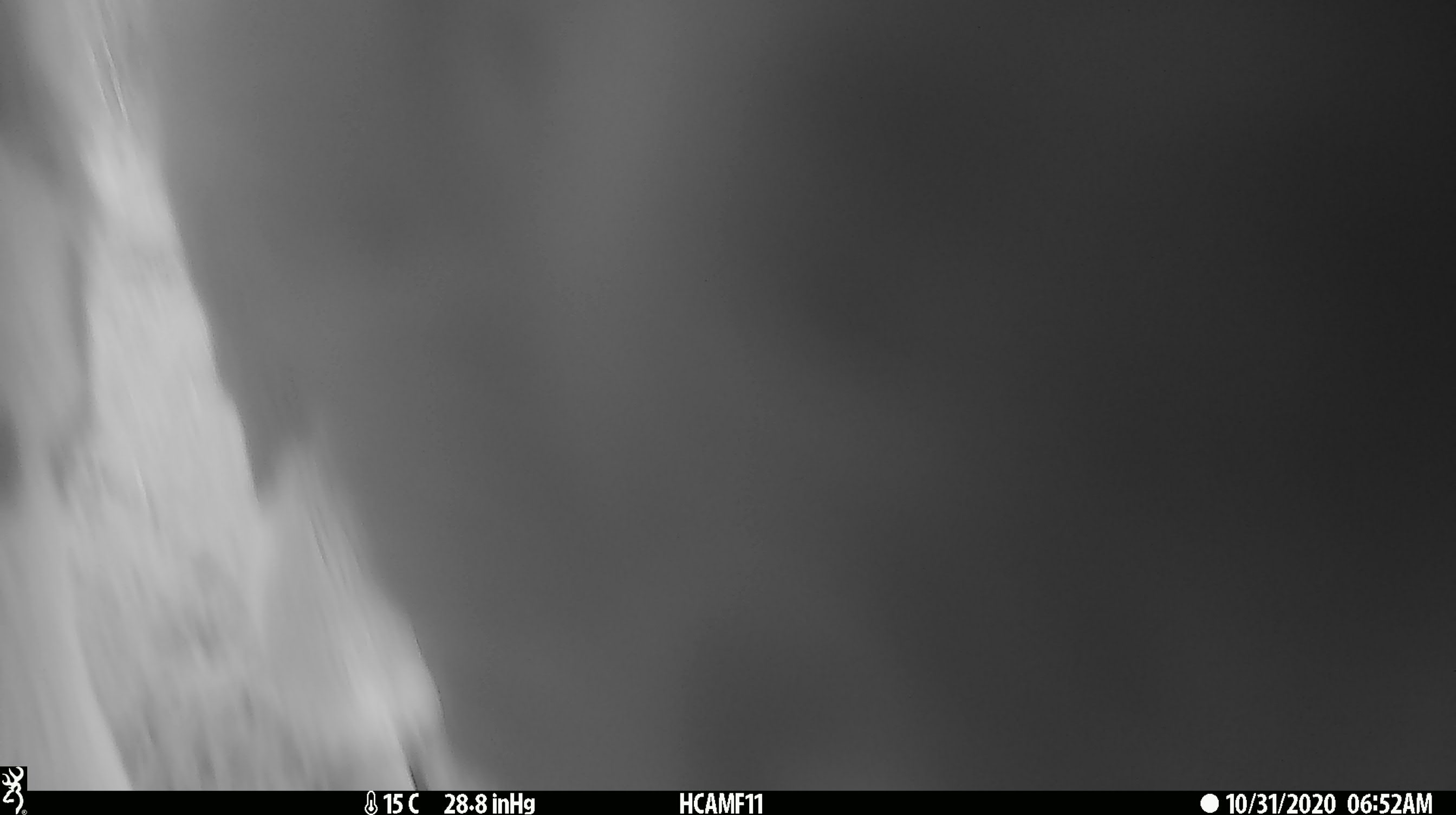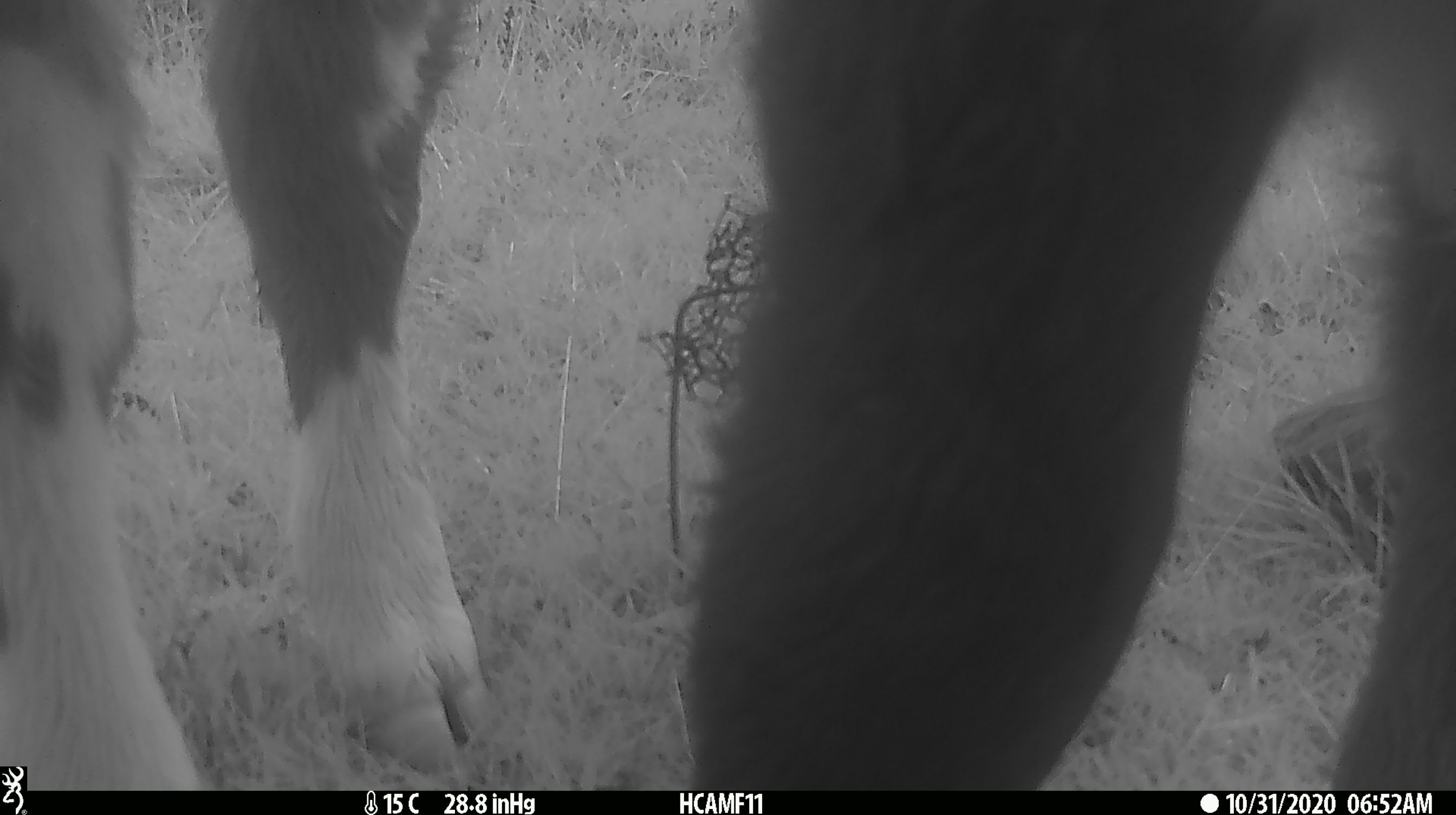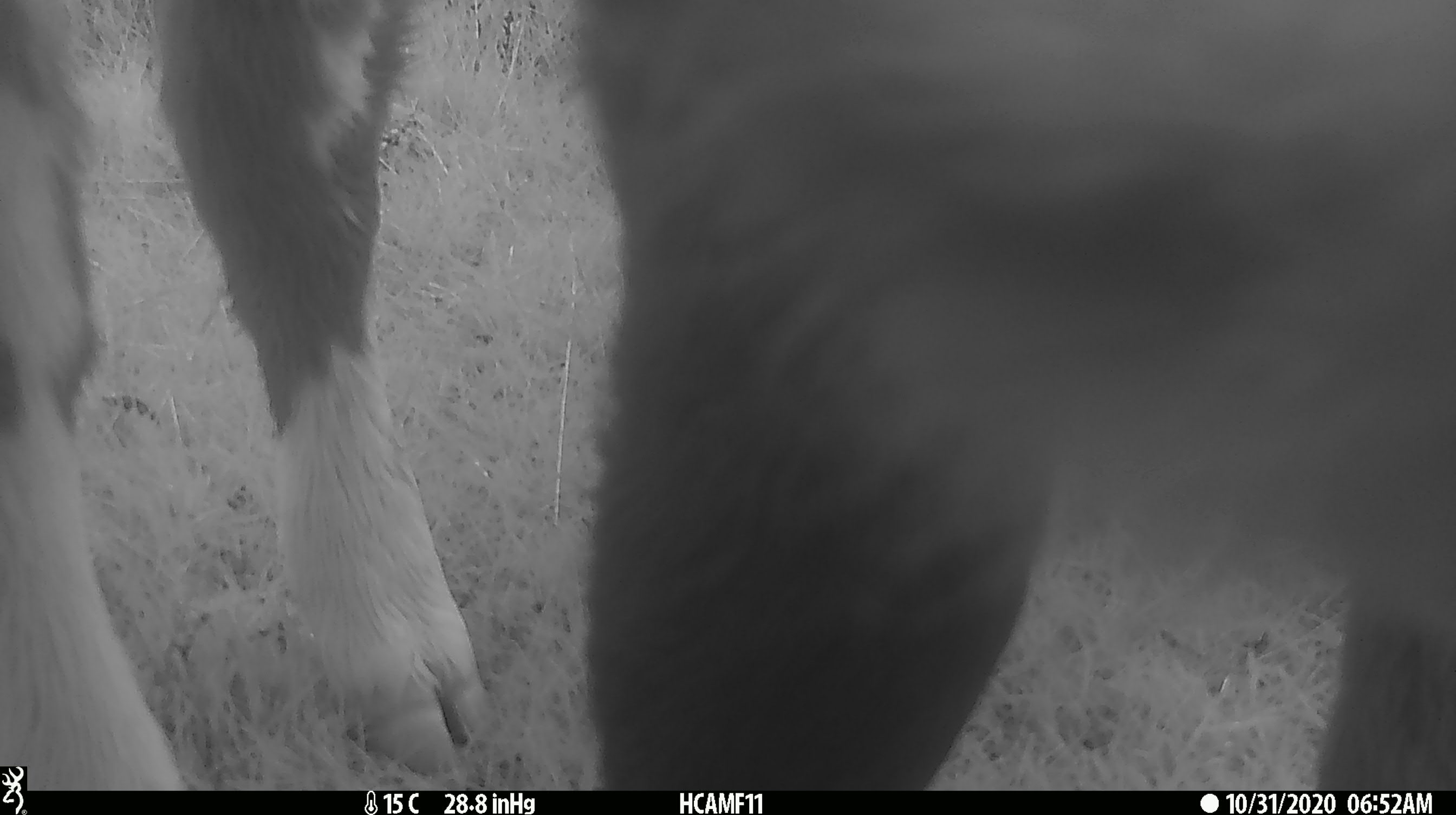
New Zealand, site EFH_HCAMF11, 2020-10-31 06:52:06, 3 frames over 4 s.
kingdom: Animalia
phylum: Chordata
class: Mammalia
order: Artiodactyla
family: Bovidae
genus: Bos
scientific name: Bos taurus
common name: domestic cow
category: cow